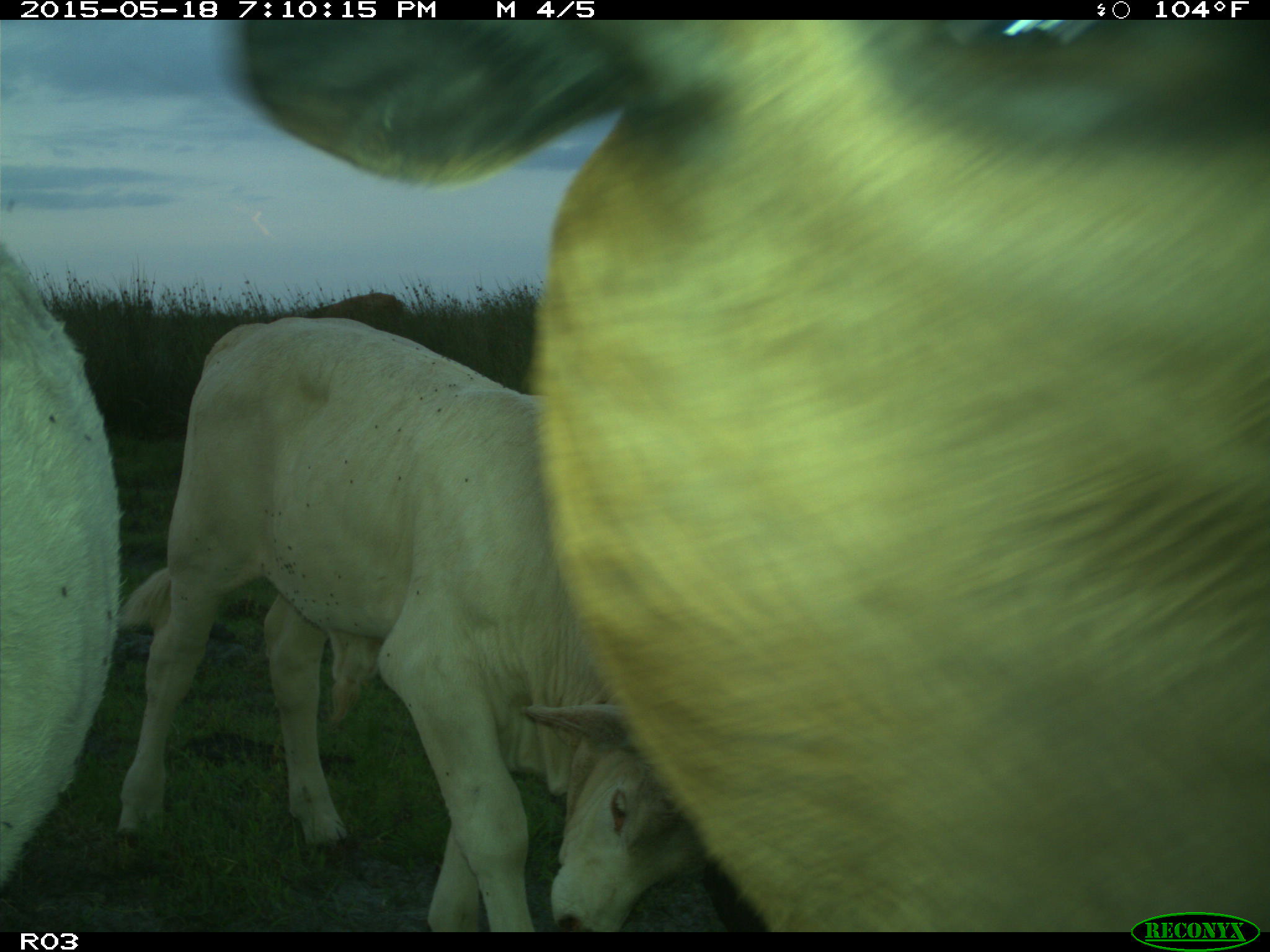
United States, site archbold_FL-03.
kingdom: Animalia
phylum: Chordata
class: Mammalia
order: Artiodactyla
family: Bovidae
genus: Bos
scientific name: Bos taurus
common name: domestic cow